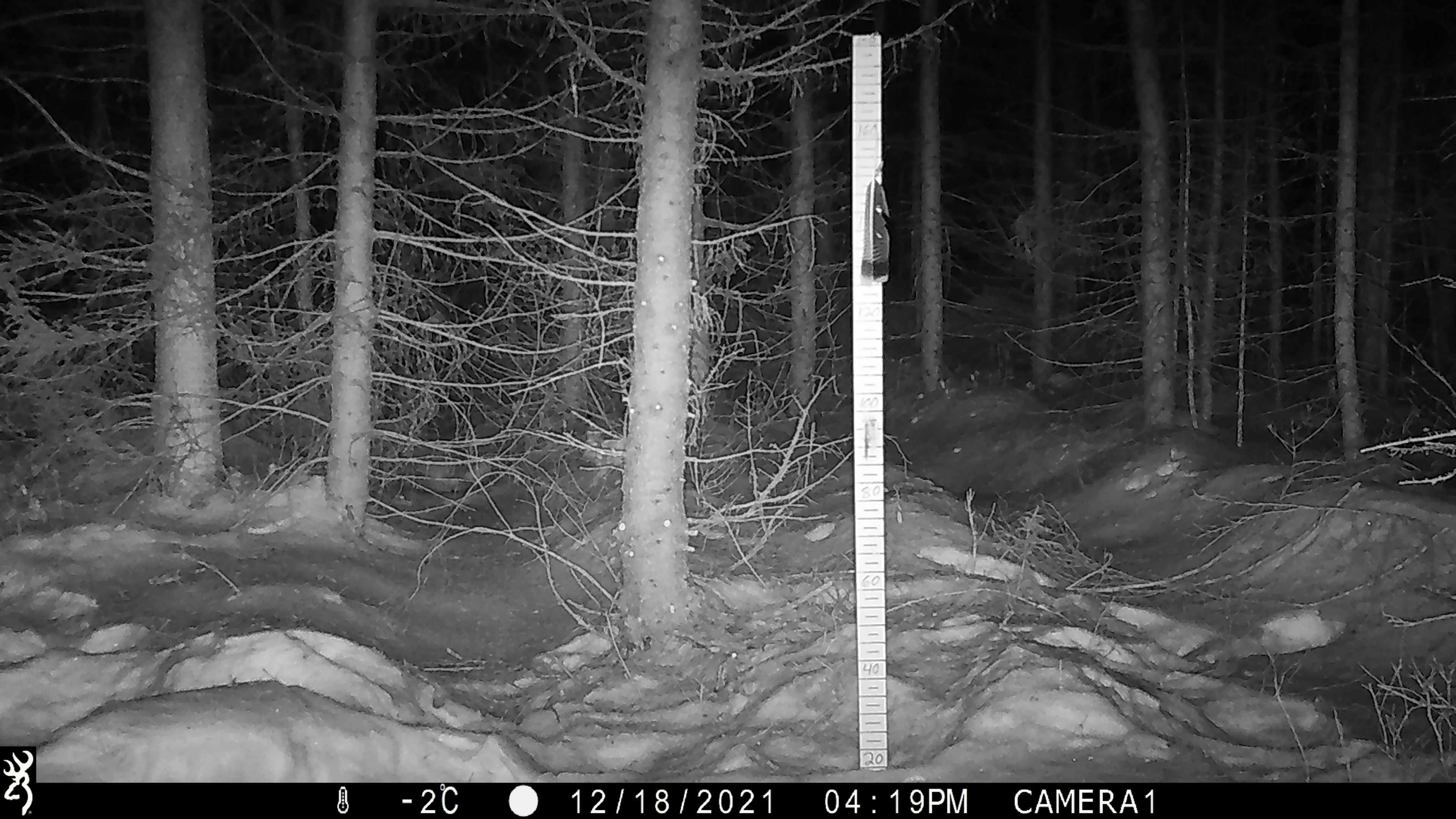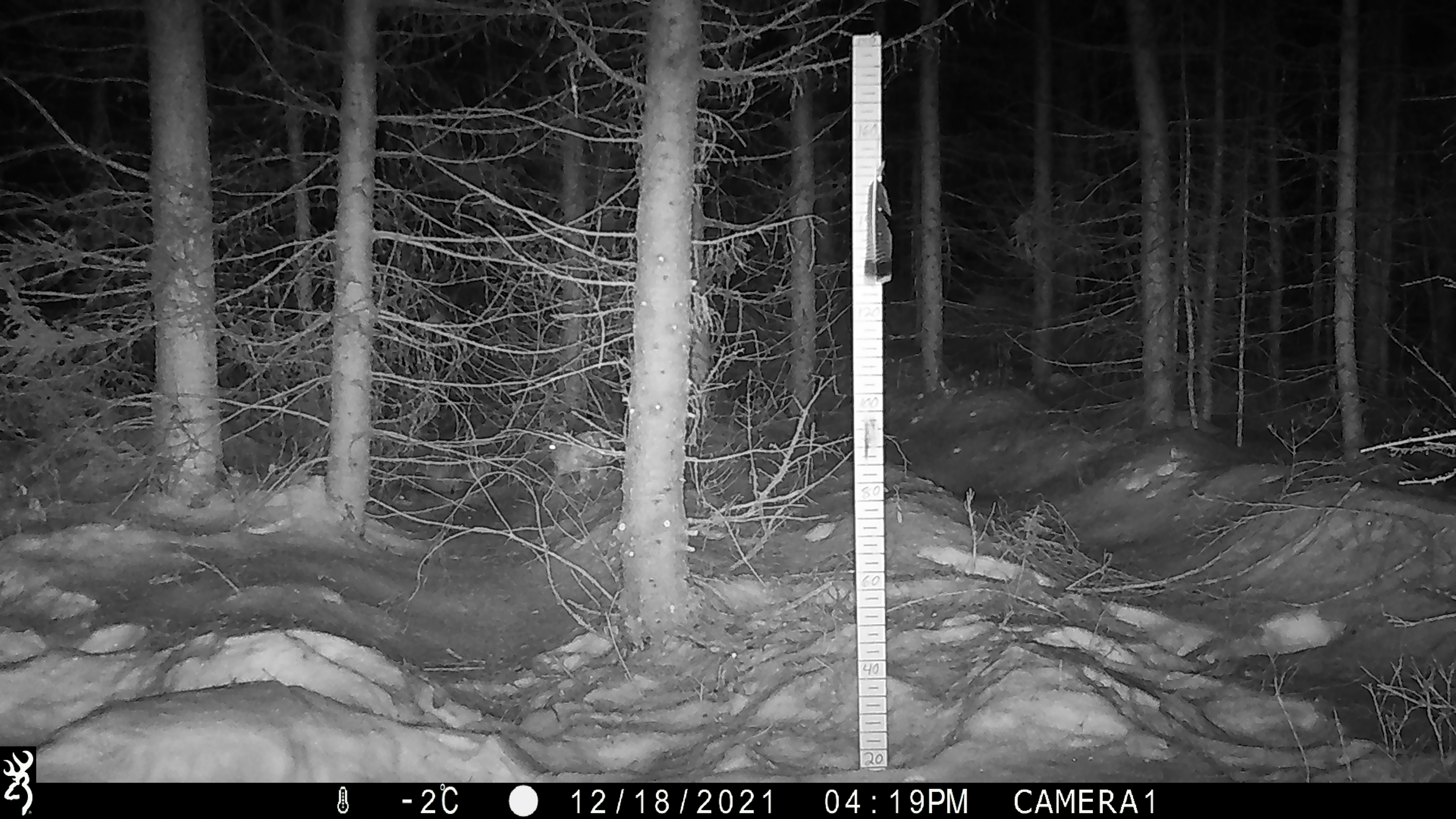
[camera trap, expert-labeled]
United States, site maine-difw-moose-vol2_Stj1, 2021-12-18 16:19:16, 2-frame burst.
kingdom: Animalia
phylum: Chordata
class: Mammalia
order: Lagomorpha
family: Leporidae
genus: Lepus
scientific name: Lepus americanus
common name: snowshoe hare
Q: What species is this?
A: Snowshoe hare (Lepus americanus).